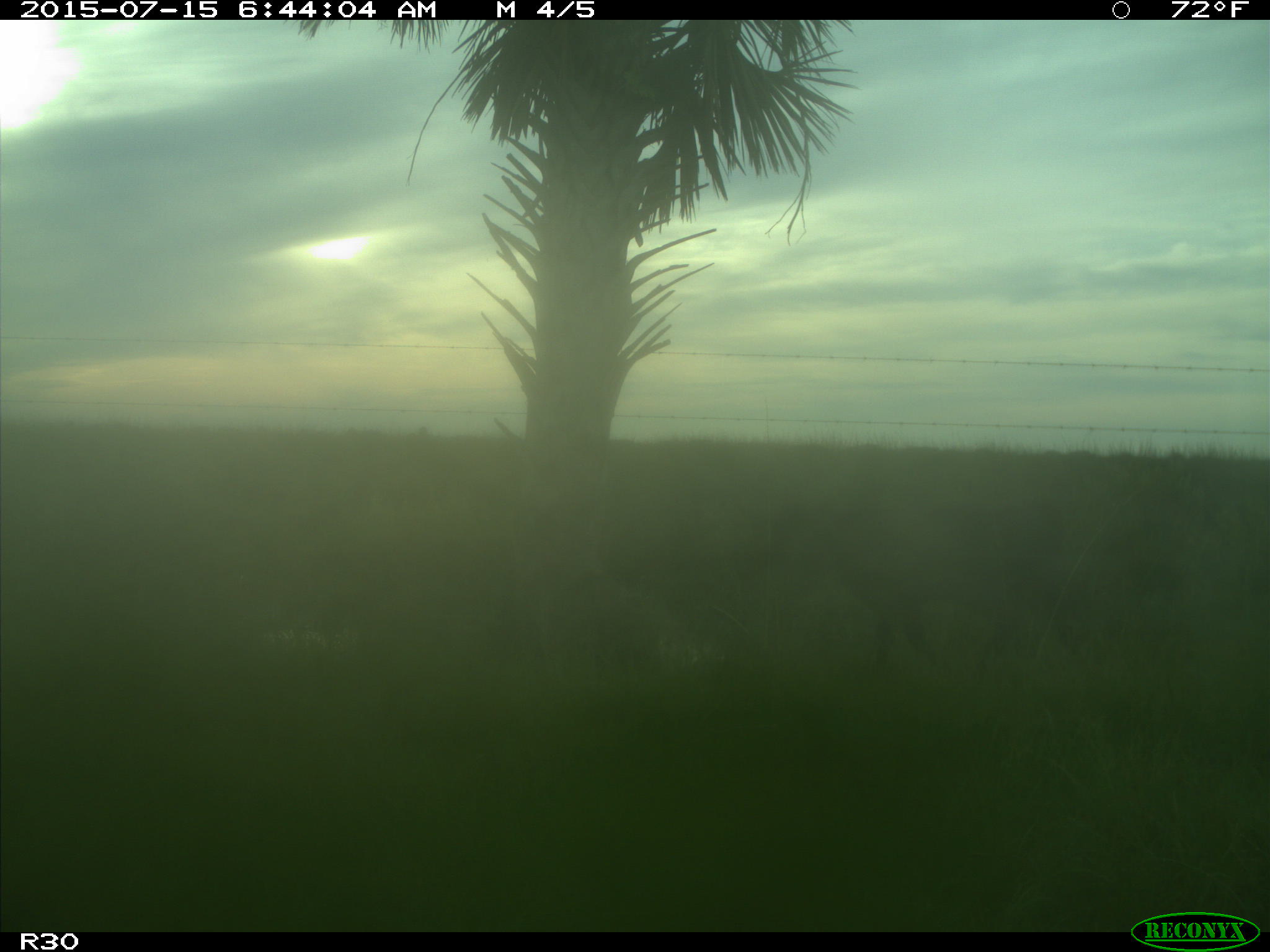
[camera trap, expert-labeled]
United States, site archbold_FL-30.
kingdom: Animalia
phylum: Chordata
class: Mammalia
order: Artiodactyla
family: Bovidae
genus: Bos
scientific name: Bos taurus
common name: domestic cow